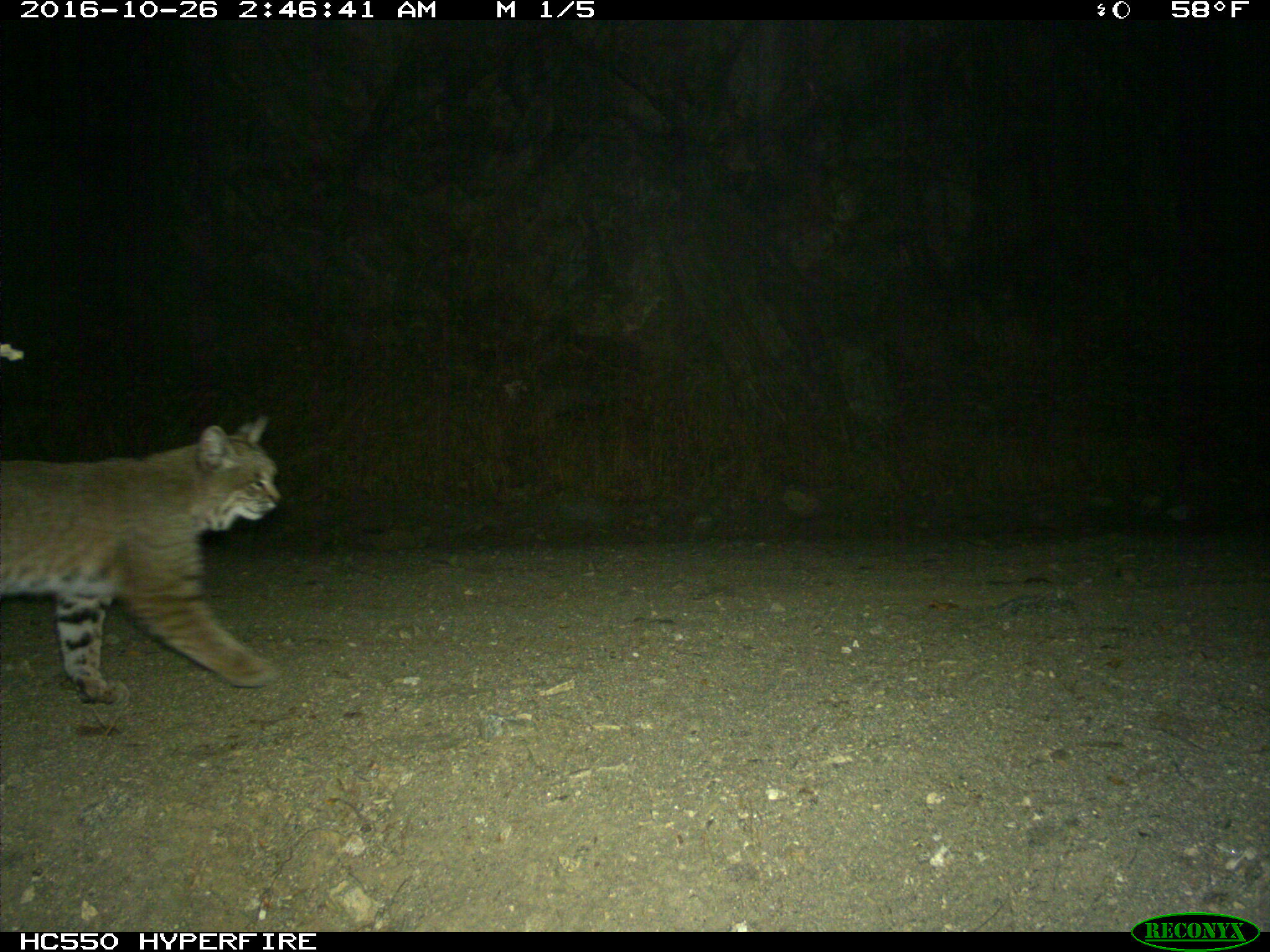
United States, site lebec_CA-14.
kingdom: Animalia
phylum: Chordata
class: Mammalia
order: Carnivora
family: Felidae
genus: Lynx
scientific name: Lynx rufus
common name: bobcat